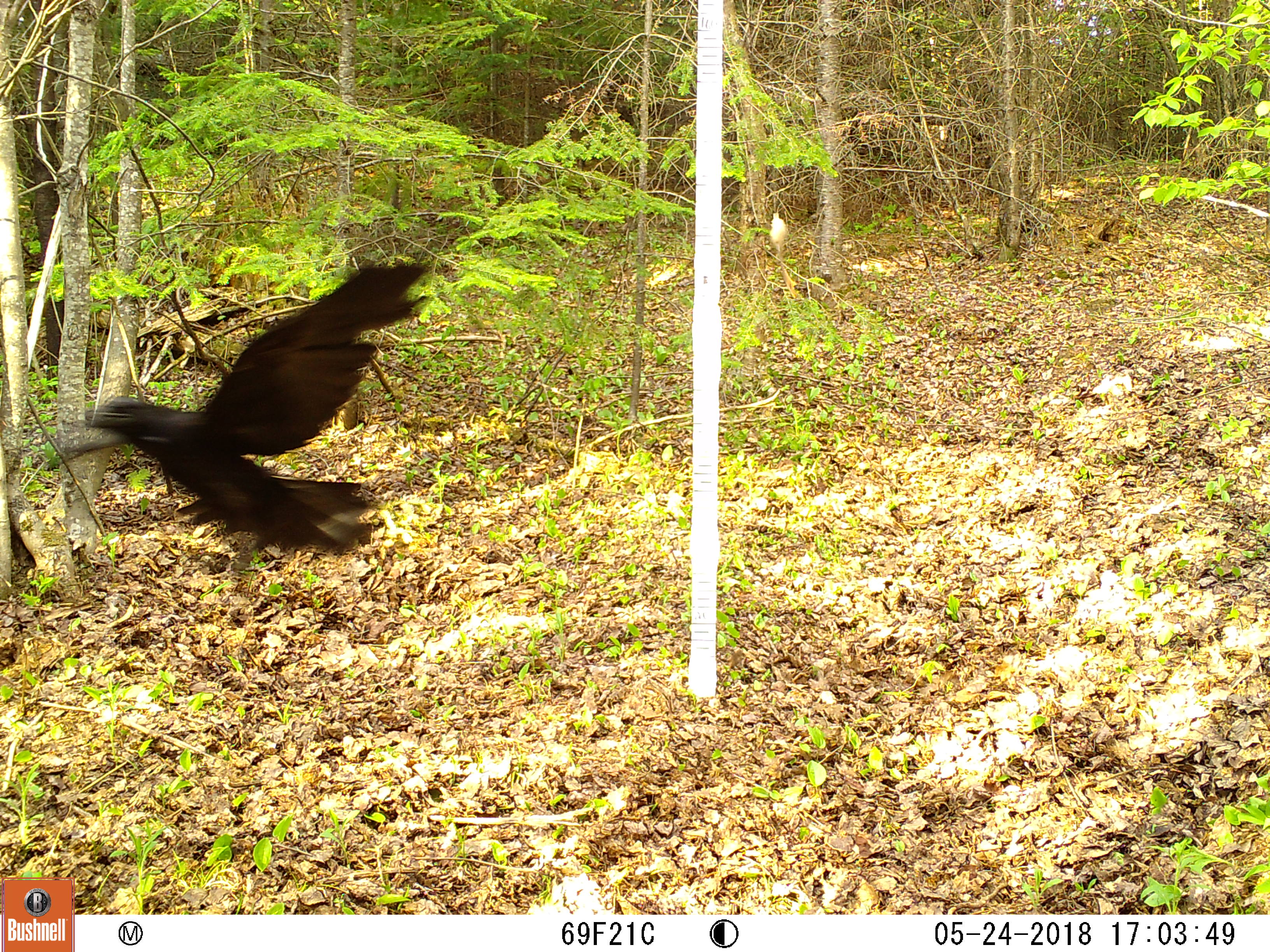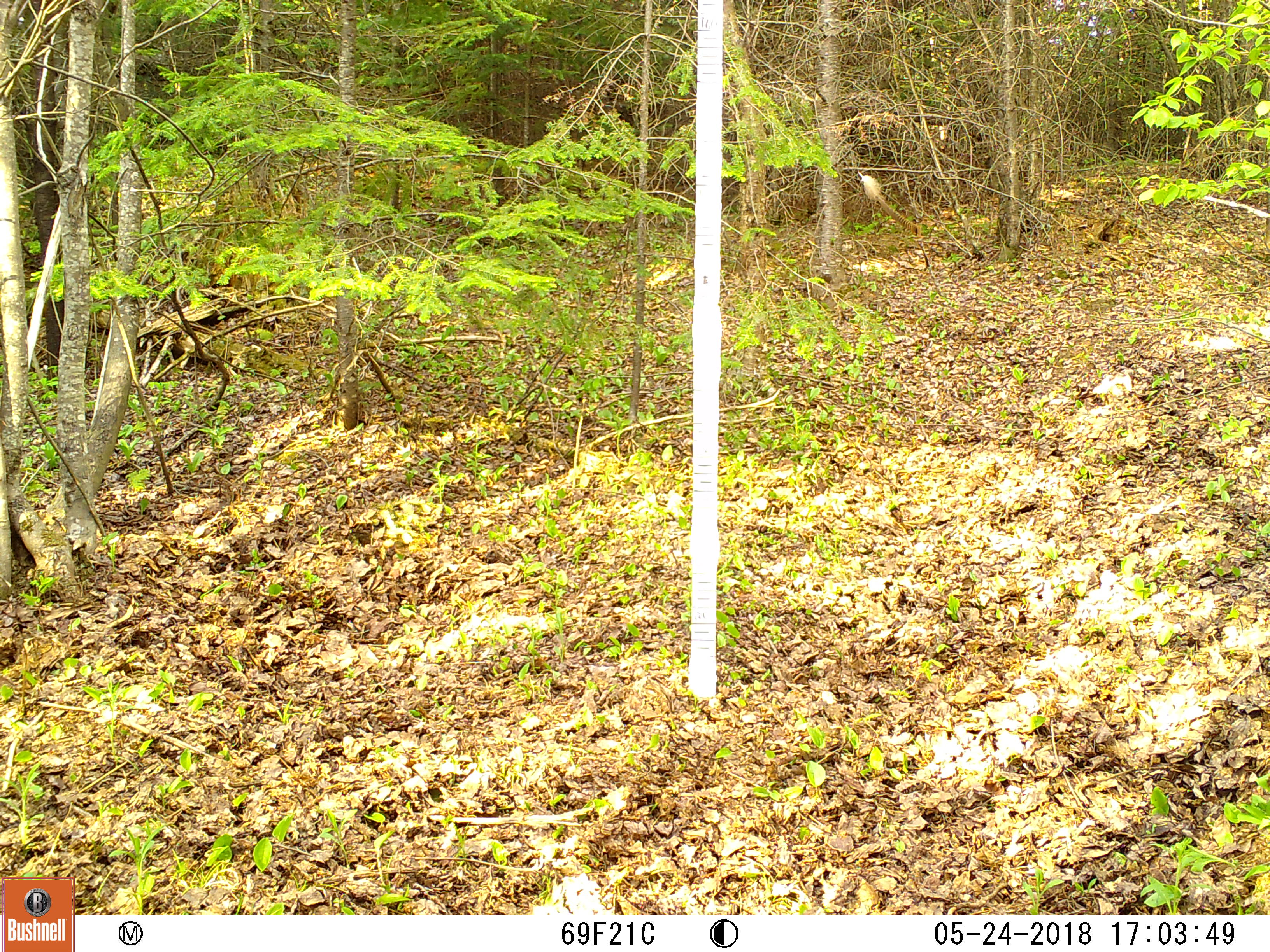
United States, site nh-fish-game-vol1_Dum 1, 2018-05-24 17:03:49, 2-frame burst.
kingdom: Animalia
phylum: Chordata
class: Aves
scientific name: Aves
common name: bird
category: bird sp.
Bird sp. (bird) (Aves).